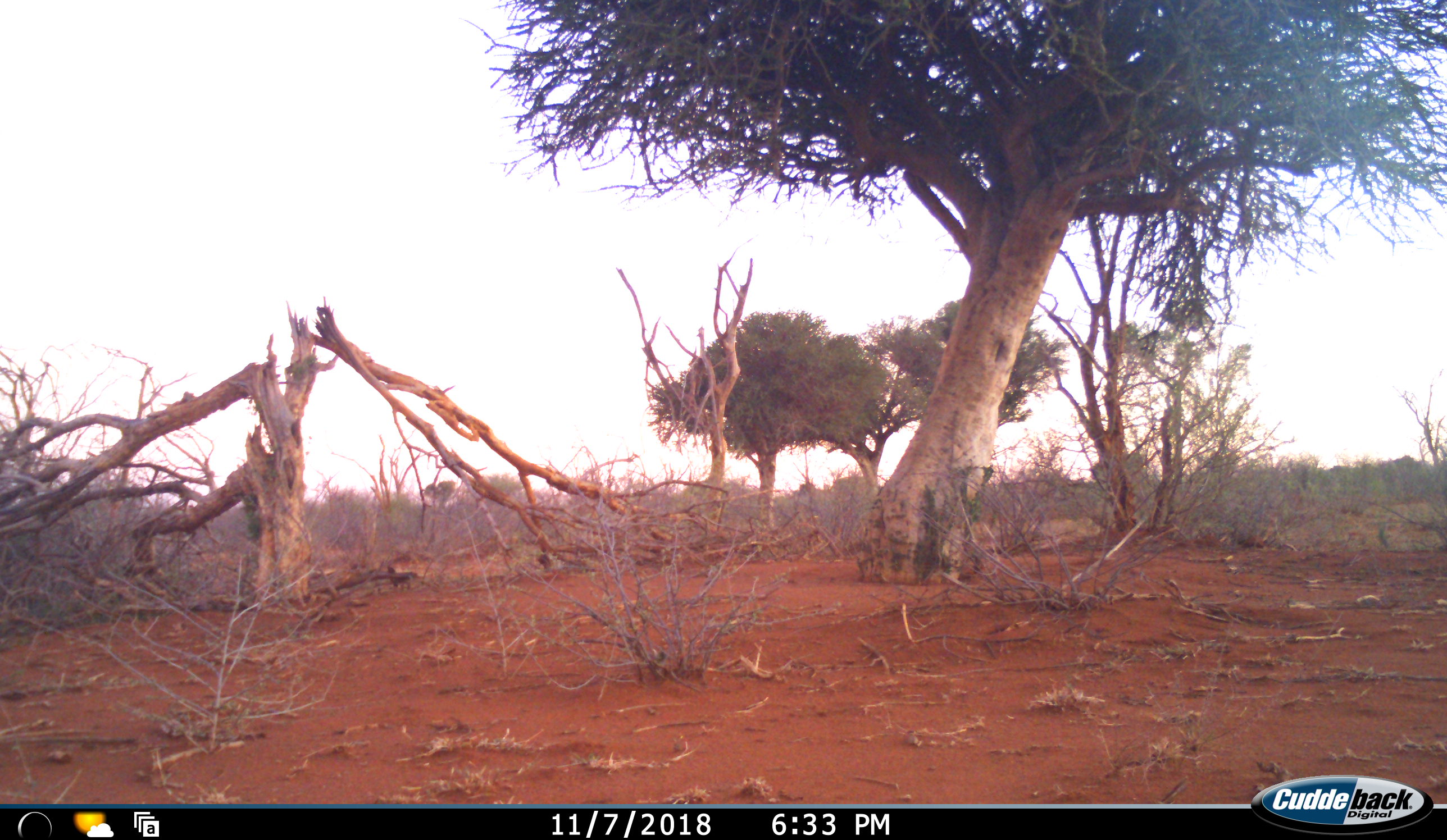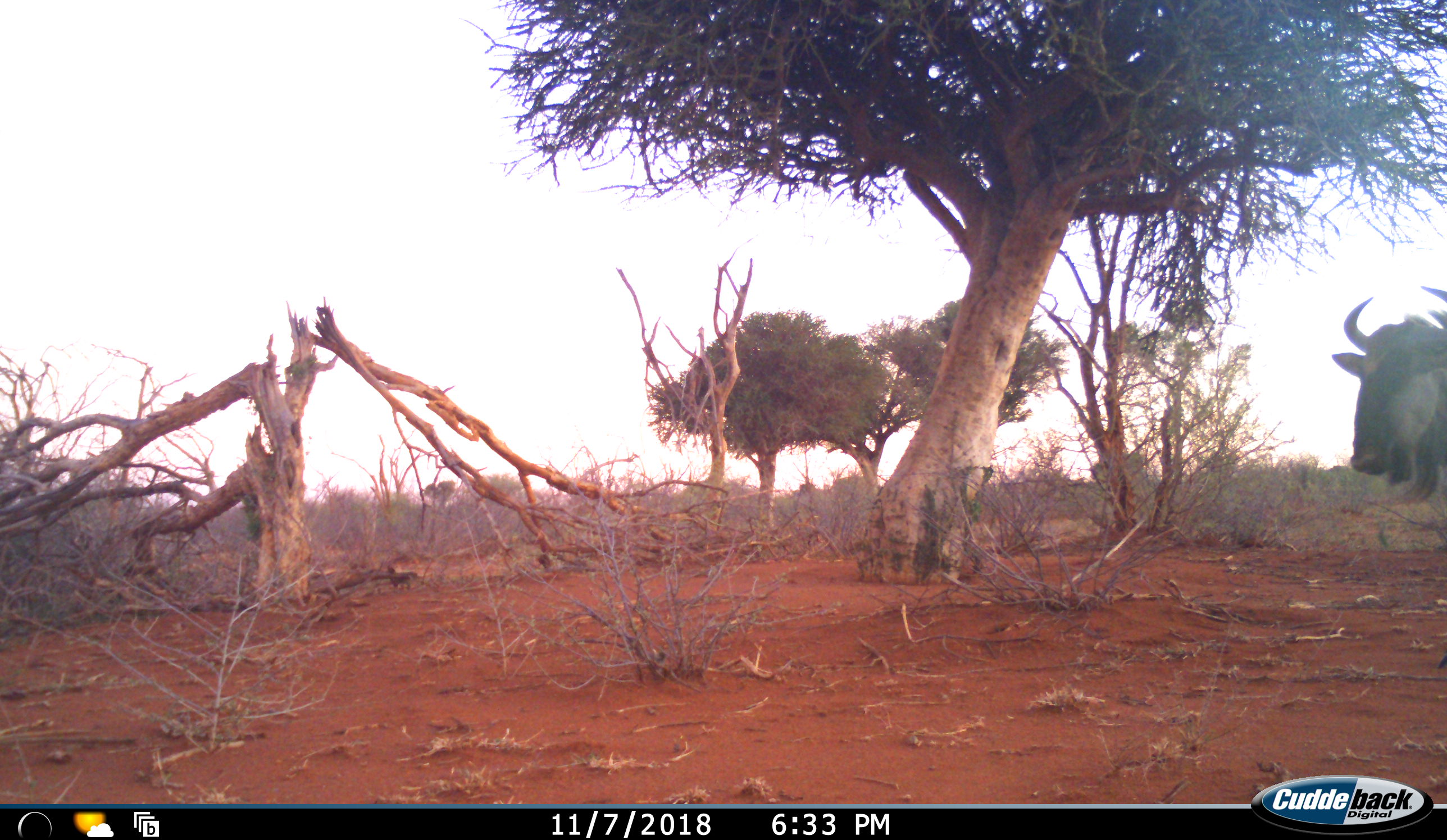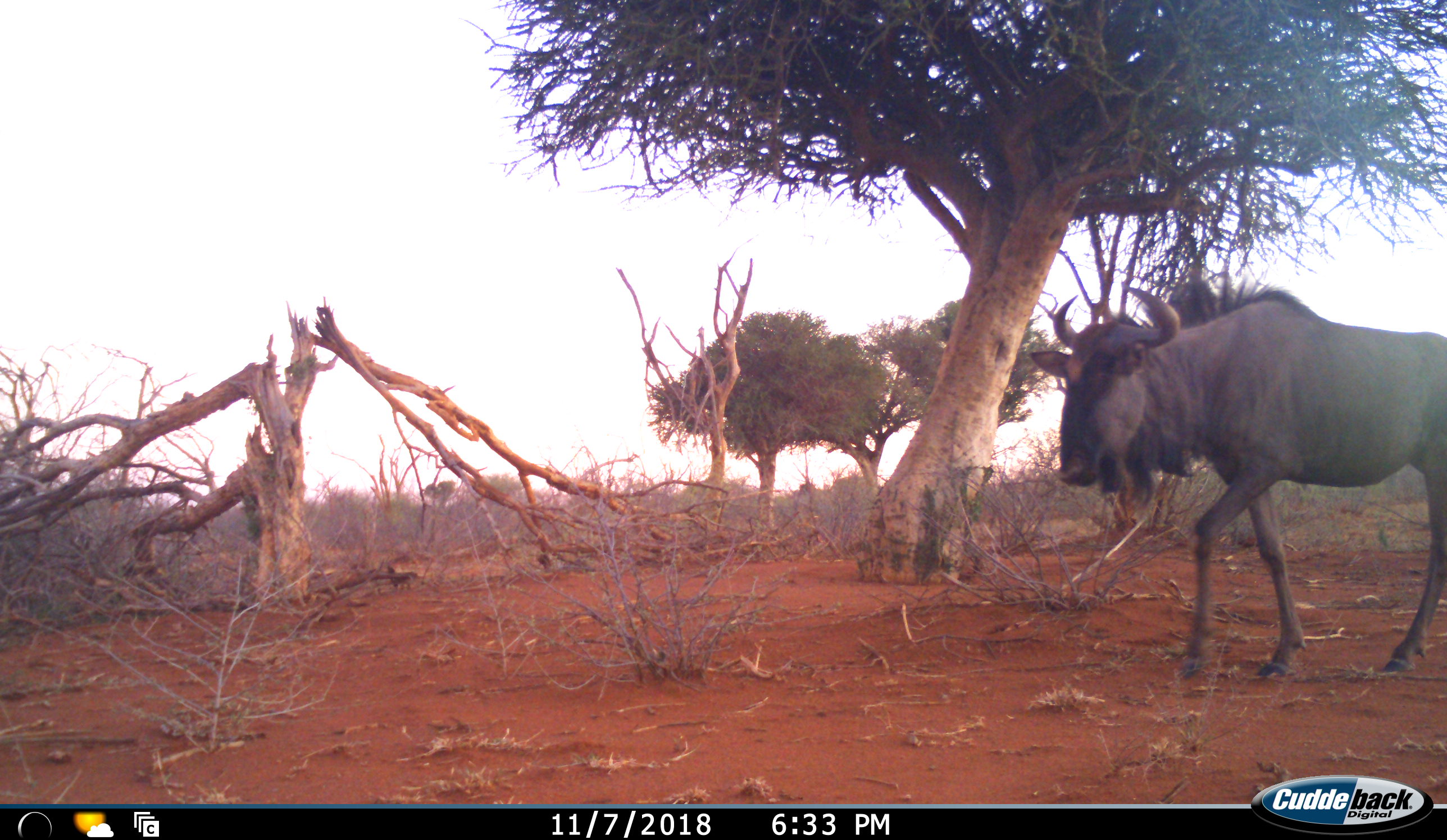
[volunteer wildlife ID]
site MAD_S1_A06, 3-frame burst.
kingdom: Animalia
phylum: Chordata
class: Mammalia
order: Artiodactyla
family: Bovidae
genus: Connochaetes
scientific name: Connochaetes taurinus taurinus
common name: blue wildebeest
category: wildebeestblue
Wildebeestblue (blue wildebeest) (Connochaetes taurinus taurinus), count 1. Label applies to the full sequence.